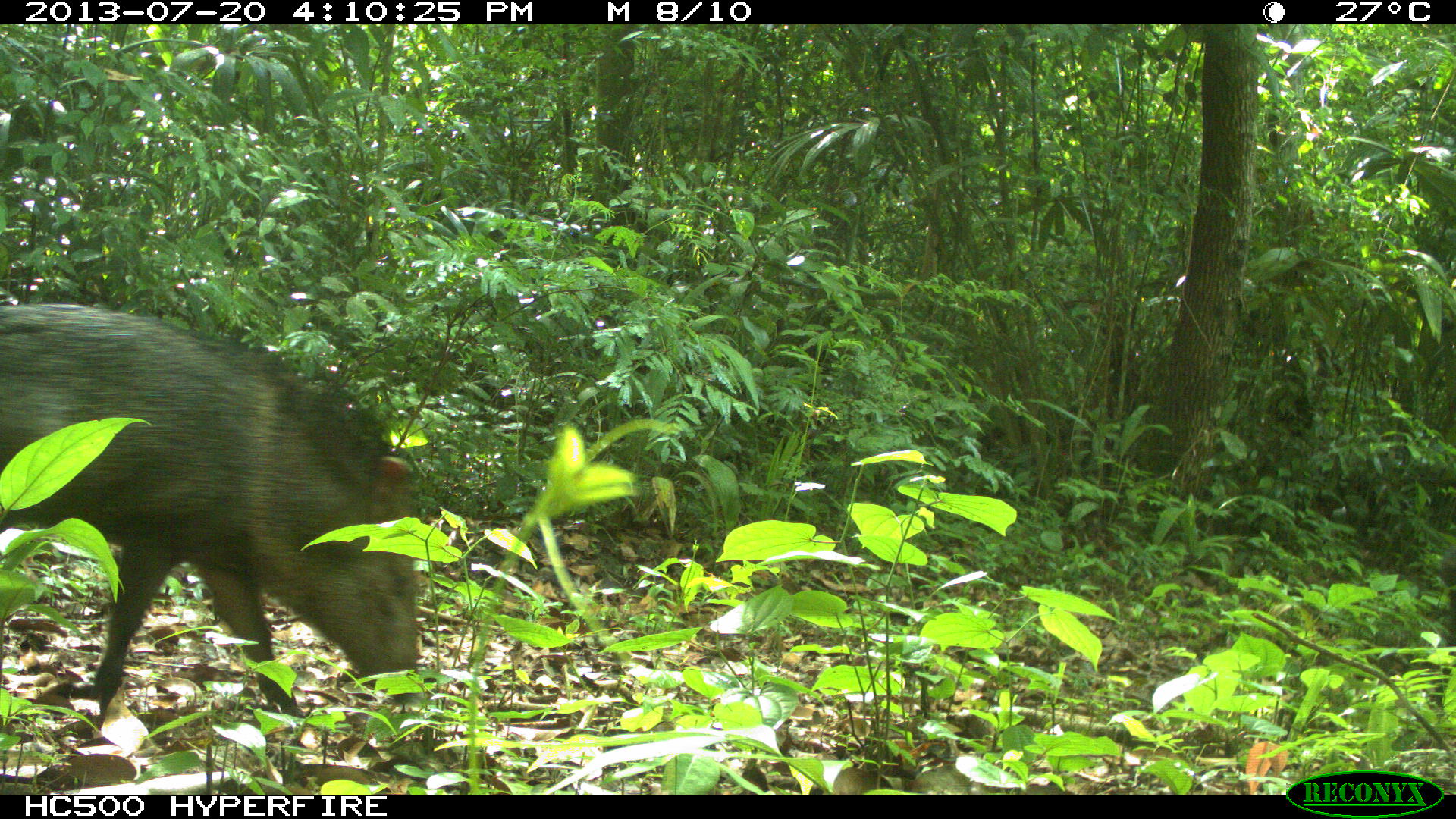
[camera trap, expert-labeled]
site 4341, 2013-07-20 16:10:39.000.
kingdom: Animalia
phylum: Chordata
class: Mammalia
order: Artiodactyla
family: Tayassuidae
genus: Pecari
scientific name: Pecari tajacu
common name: collared peccary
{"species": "Pecari tajacu (collared peccary)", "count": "1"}